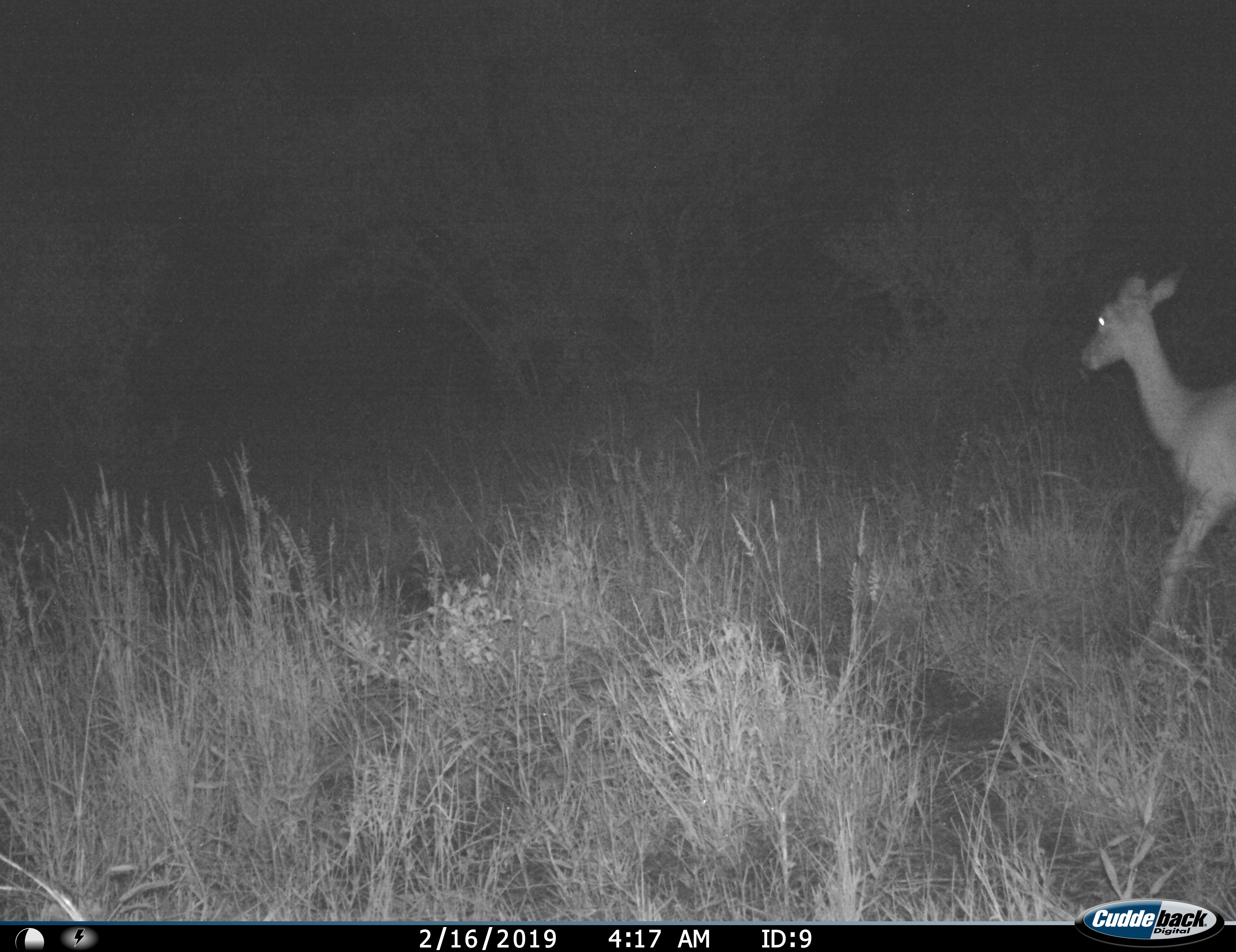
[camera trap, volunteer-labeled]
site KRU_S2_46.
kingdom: Animalia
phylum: Chordata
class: Mammalia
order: Artiodactyla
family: Bovidae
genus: Aepyceros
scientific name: Aepyceros melampus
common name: impala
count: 1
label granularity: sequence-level